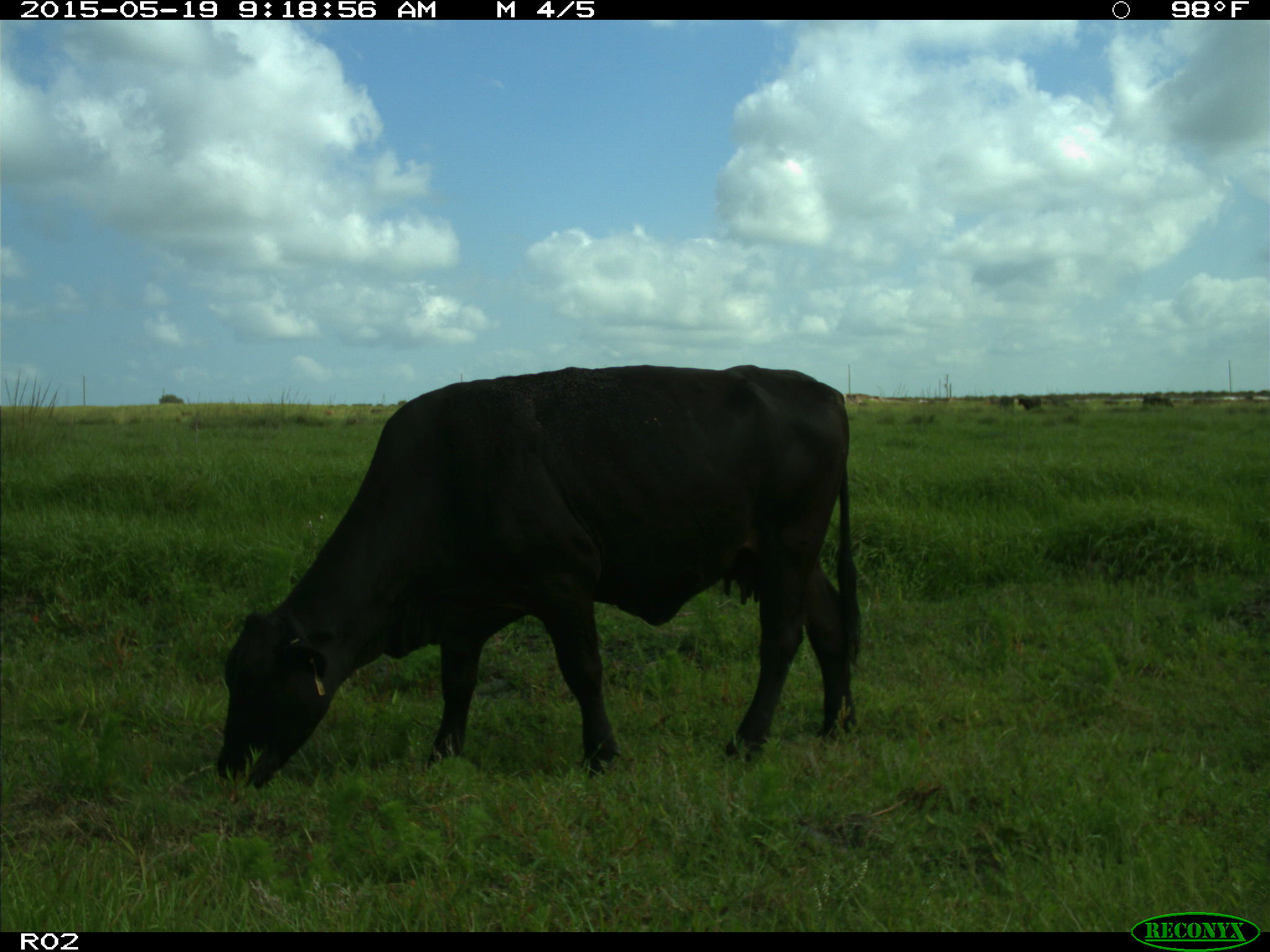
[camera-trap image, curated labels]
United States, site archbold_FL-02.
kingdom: Animalia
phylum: Chordata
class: Mammalia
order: Artiodactyla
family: Bovidae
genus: Bos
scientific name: Bos taurus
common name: domestic cow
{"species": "Bos taurus (domestic cow)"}